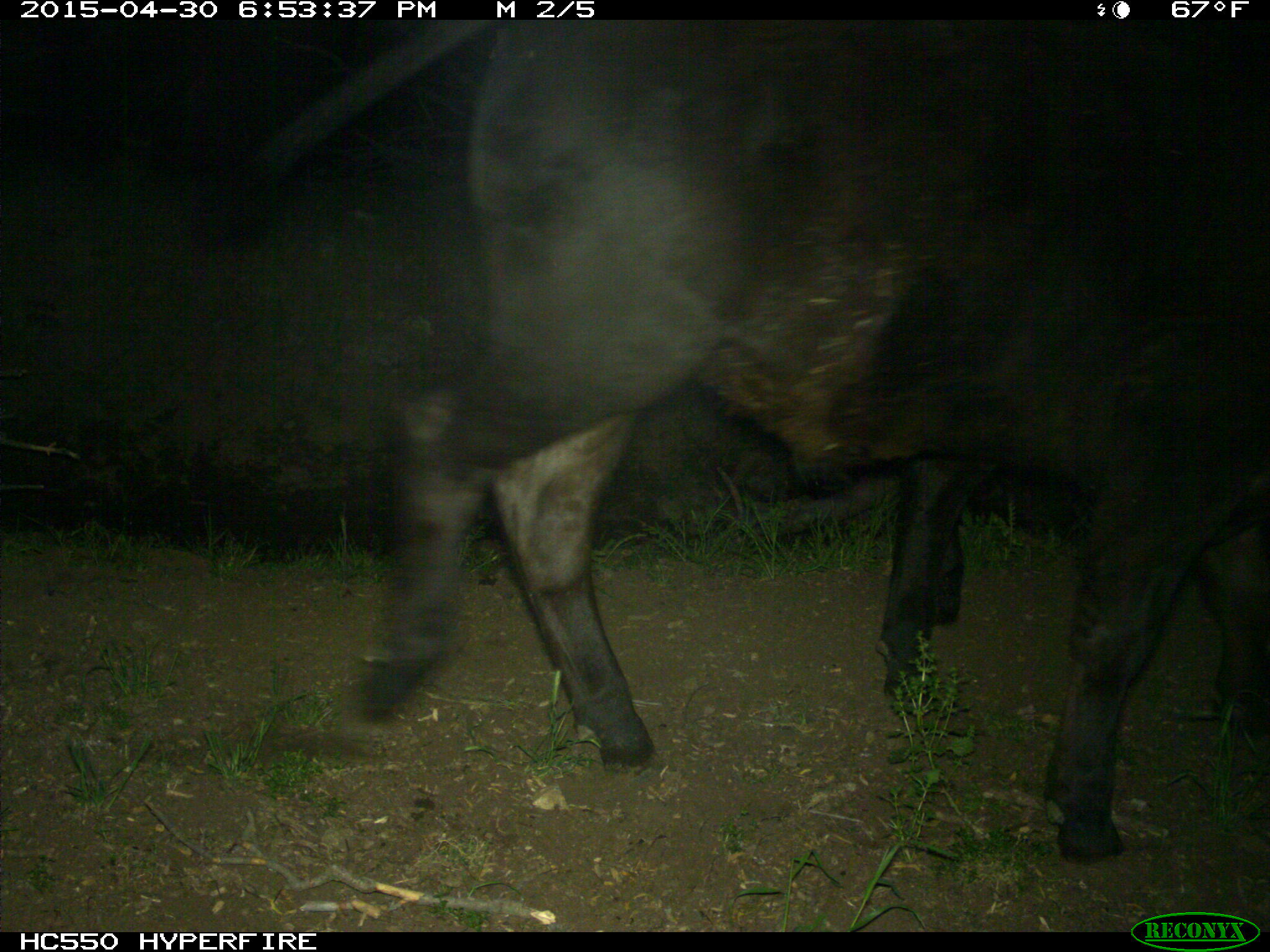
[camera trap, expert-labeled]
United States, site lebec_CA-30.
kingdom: Animalia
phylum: Chordata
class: Mammalia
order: Artiodactyla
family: Bovidae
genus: Bos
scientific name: Bos taurus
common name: domestic cow